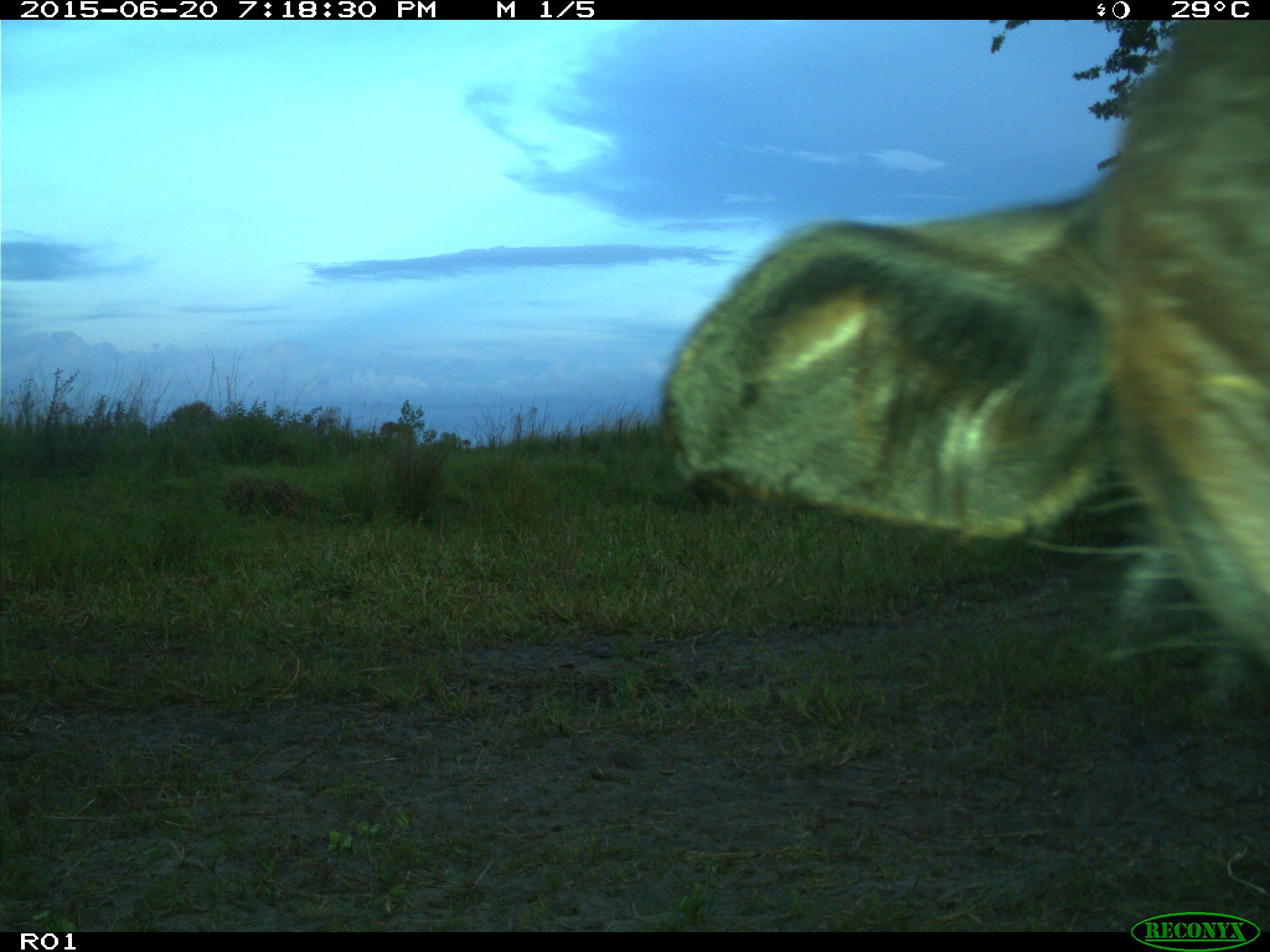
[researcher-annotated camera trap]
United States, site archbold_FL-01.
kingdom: Animalia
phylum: Chordata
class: Mammalia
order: Artiodactyla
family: Bovidae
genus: Bos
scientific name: Bos taurus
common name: domestic cow